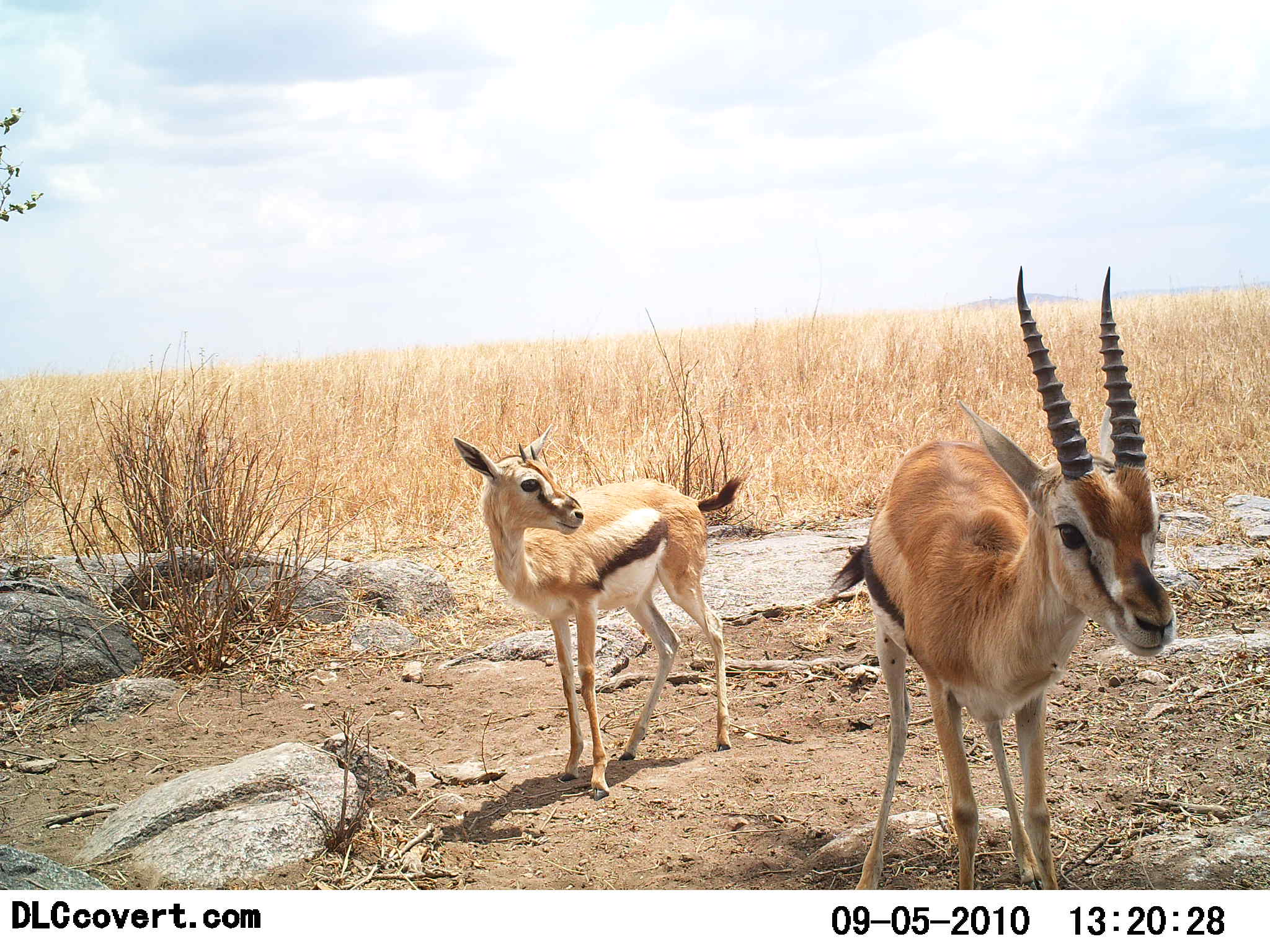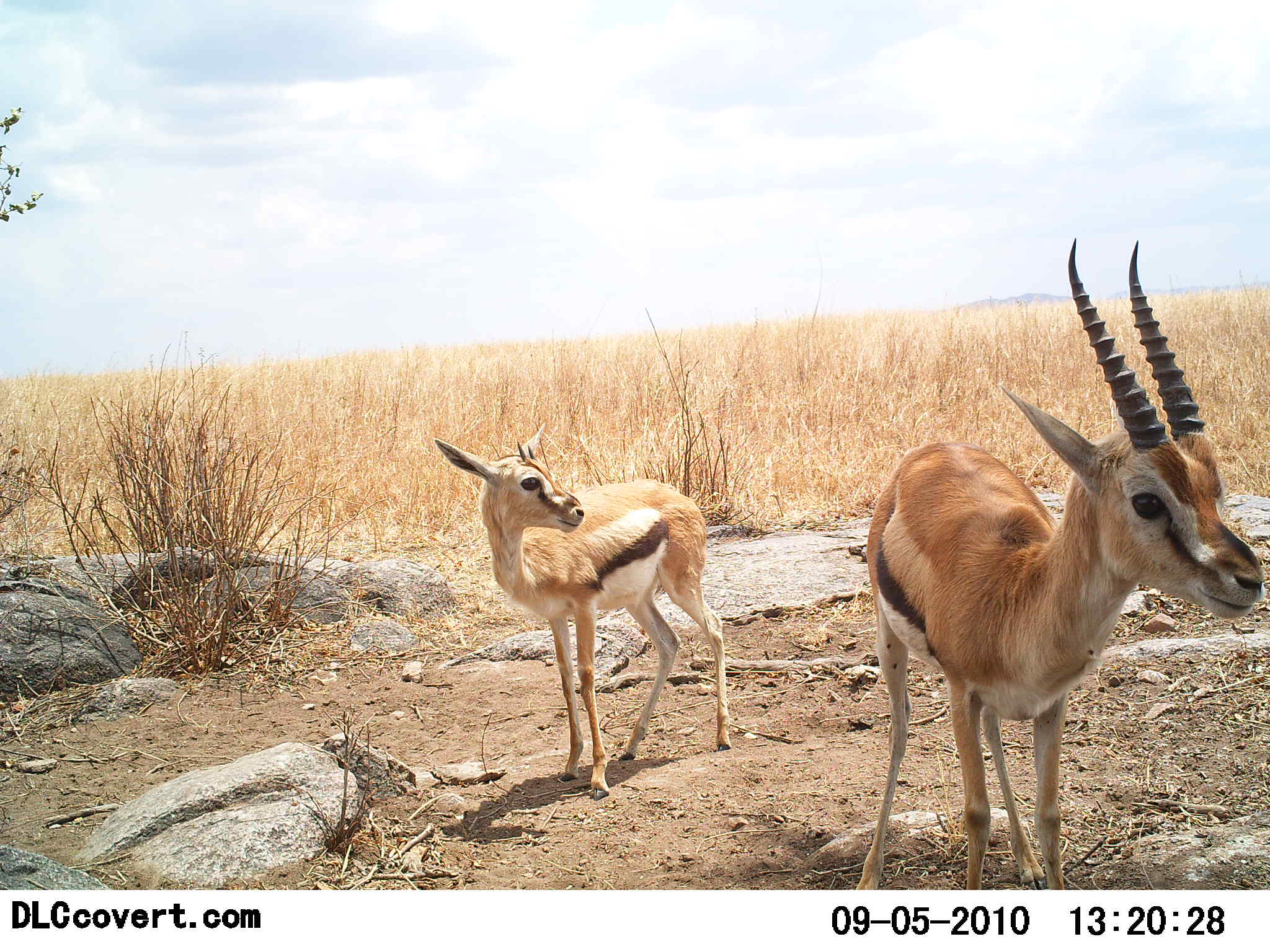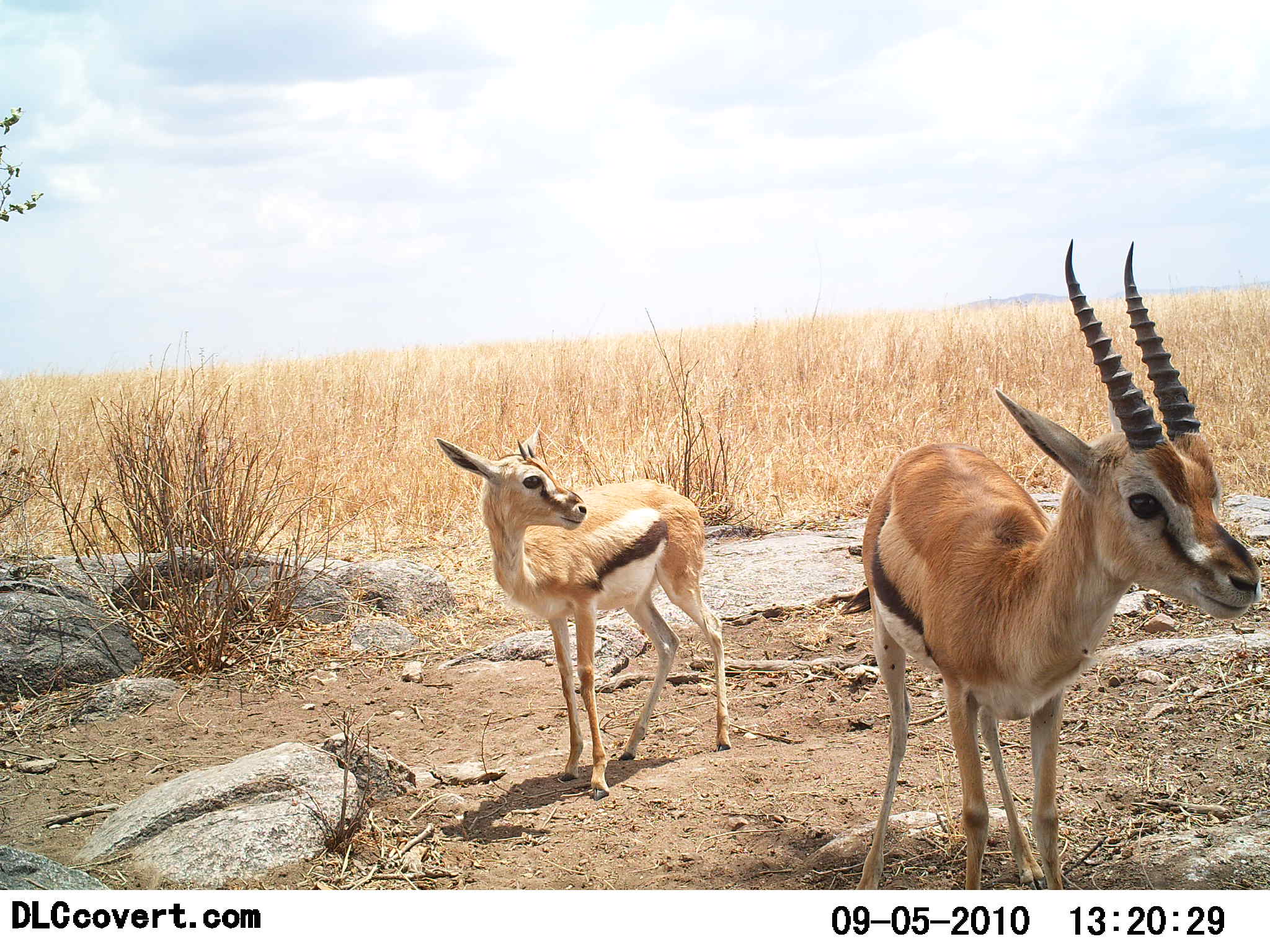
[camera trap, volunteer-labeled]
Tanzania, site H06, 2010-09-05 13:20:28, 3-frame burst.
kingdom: Animalia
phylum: Chordata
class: Mammalia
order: Artiodactyla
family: Bovidae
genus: Eudorcas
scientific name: Eudorcas thomsonii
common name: thomson's gazelle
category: gazellethomsons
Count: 2.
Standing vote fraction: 100%.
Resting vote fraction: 0%.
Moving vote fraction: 0%.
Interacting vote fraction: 0%.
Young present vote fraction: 21%.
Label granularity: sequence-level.